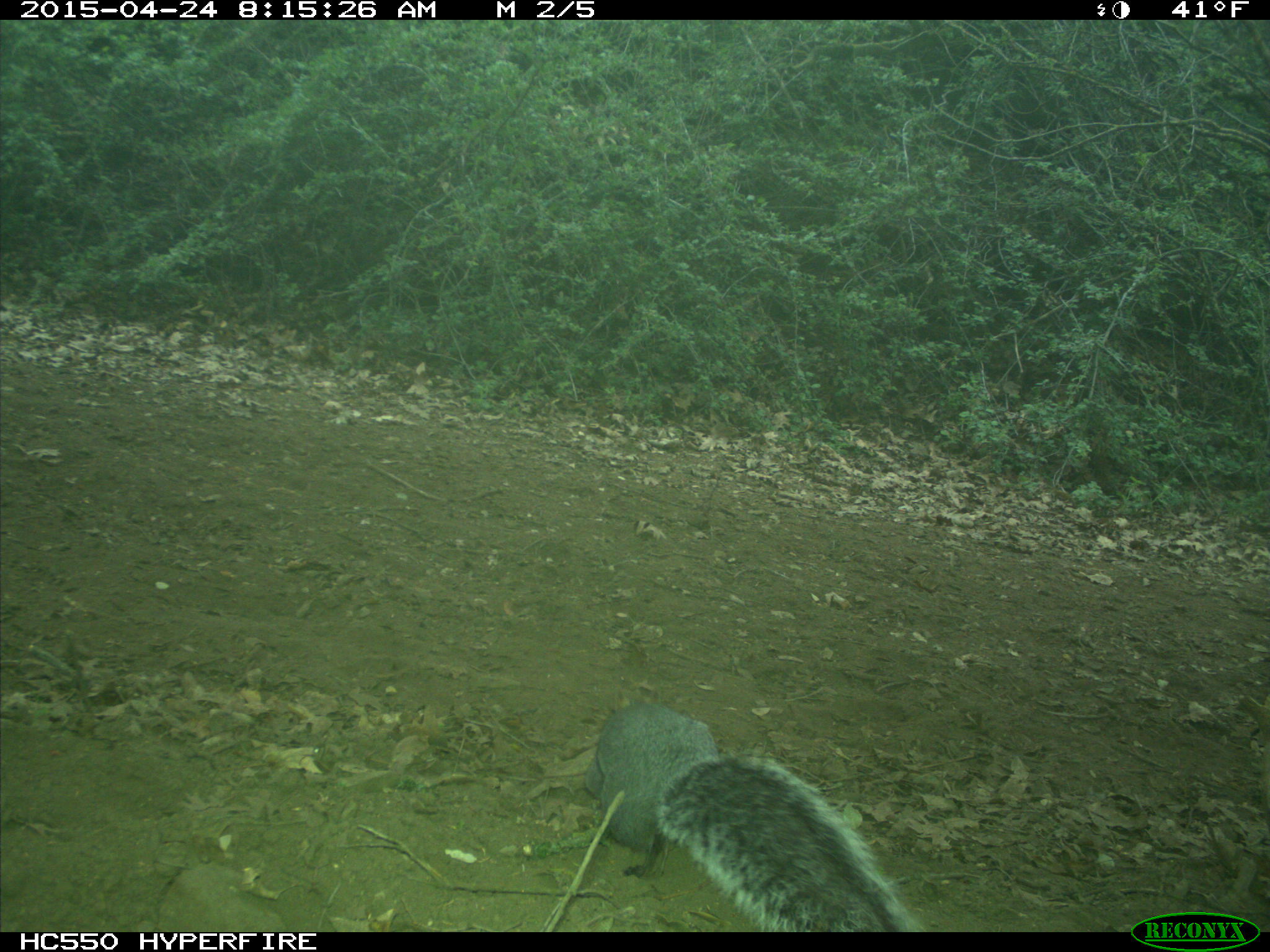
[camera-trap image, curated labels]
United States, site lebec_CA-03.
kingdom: Animalia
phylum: Chordata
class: Mammalia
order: Rodentia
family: Sciuridae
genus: Sciurus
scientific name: Sciurus carolinensis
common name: eastern gray squirrel